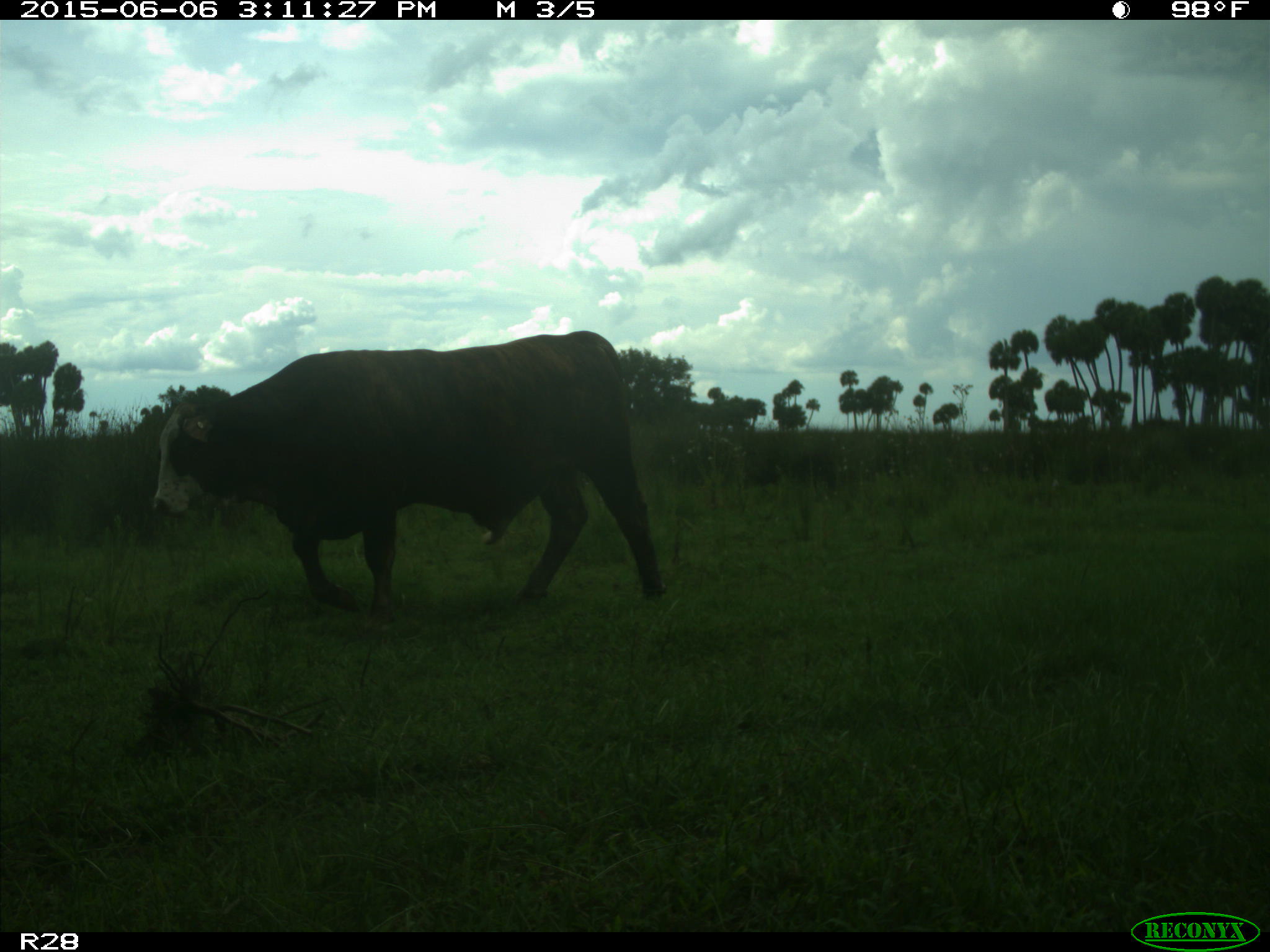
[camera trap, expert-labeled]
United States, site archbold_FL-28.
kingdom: Animalia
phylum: Chordata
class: Mammalia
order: Artiodactyla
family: Bovidae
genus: Bos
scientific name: Bos taurus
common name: domestic cow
Bos taurus (domestic cow).